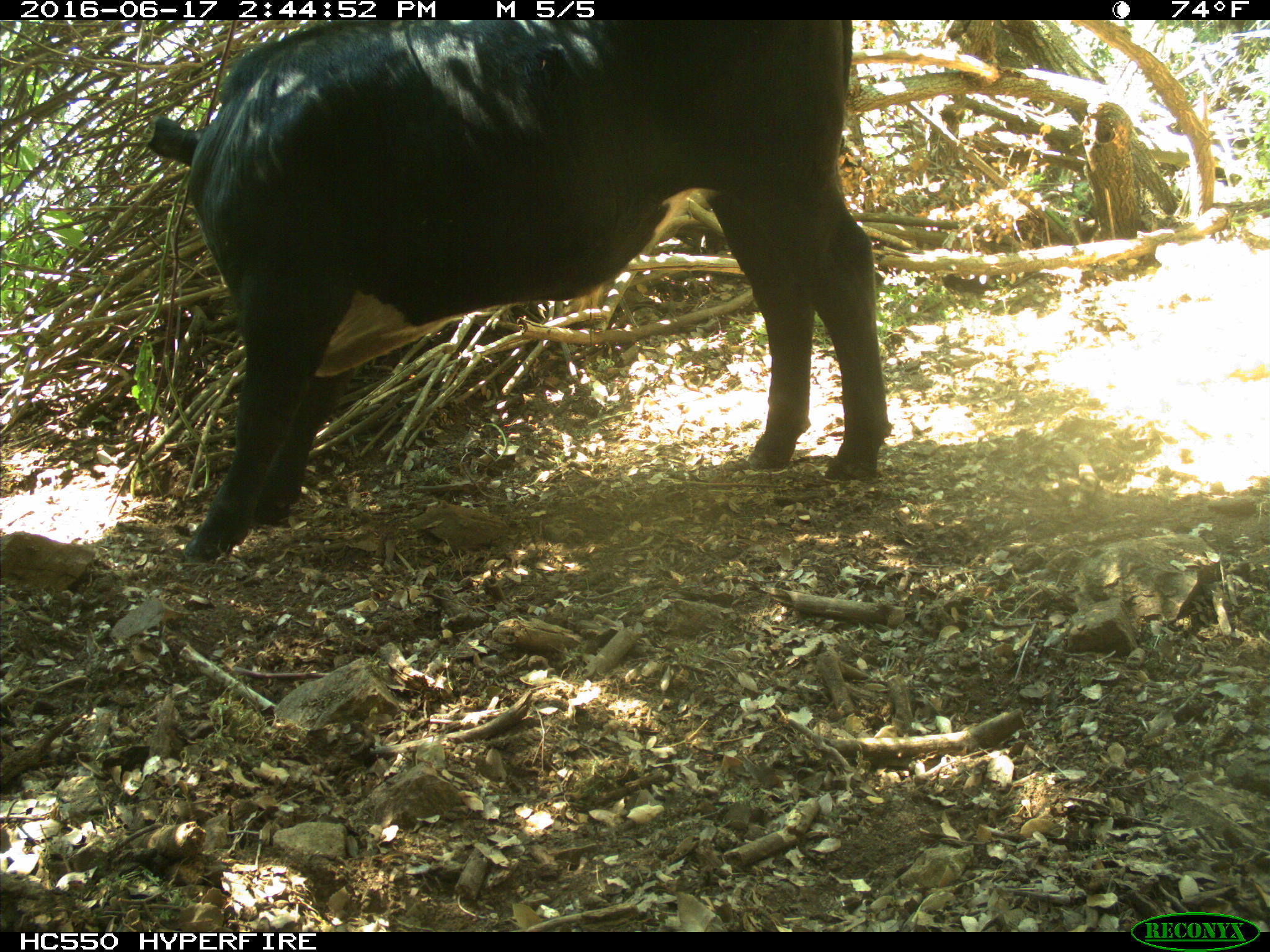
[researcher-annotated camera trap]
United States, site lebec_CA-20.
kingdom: Animalia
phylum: Chordata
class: Mammalia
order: Artiodactyla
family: Bovidae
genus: Bos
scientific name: Bos taurus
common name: domestic cow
Bos taurus (domestic cow).